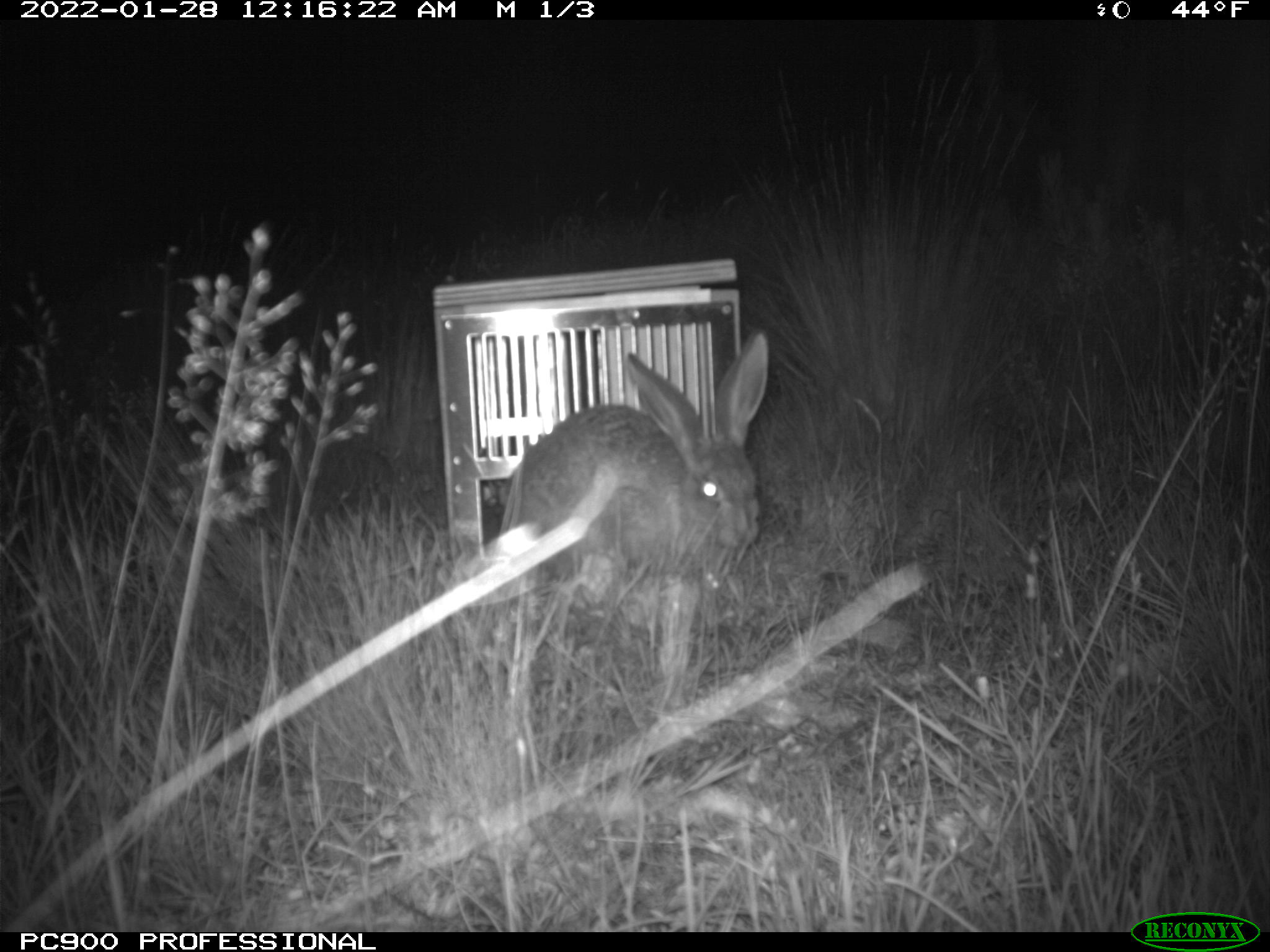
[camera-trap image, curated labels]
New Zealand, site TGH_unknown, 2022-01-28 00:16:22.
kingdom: Animalia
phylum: Chordata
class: Mammalia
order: Lagomorpha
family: Leporidae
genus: Lepus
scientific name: Lepus europaeus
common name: brown hare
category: hare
Hare (brown hare) (Lepus europaeus).